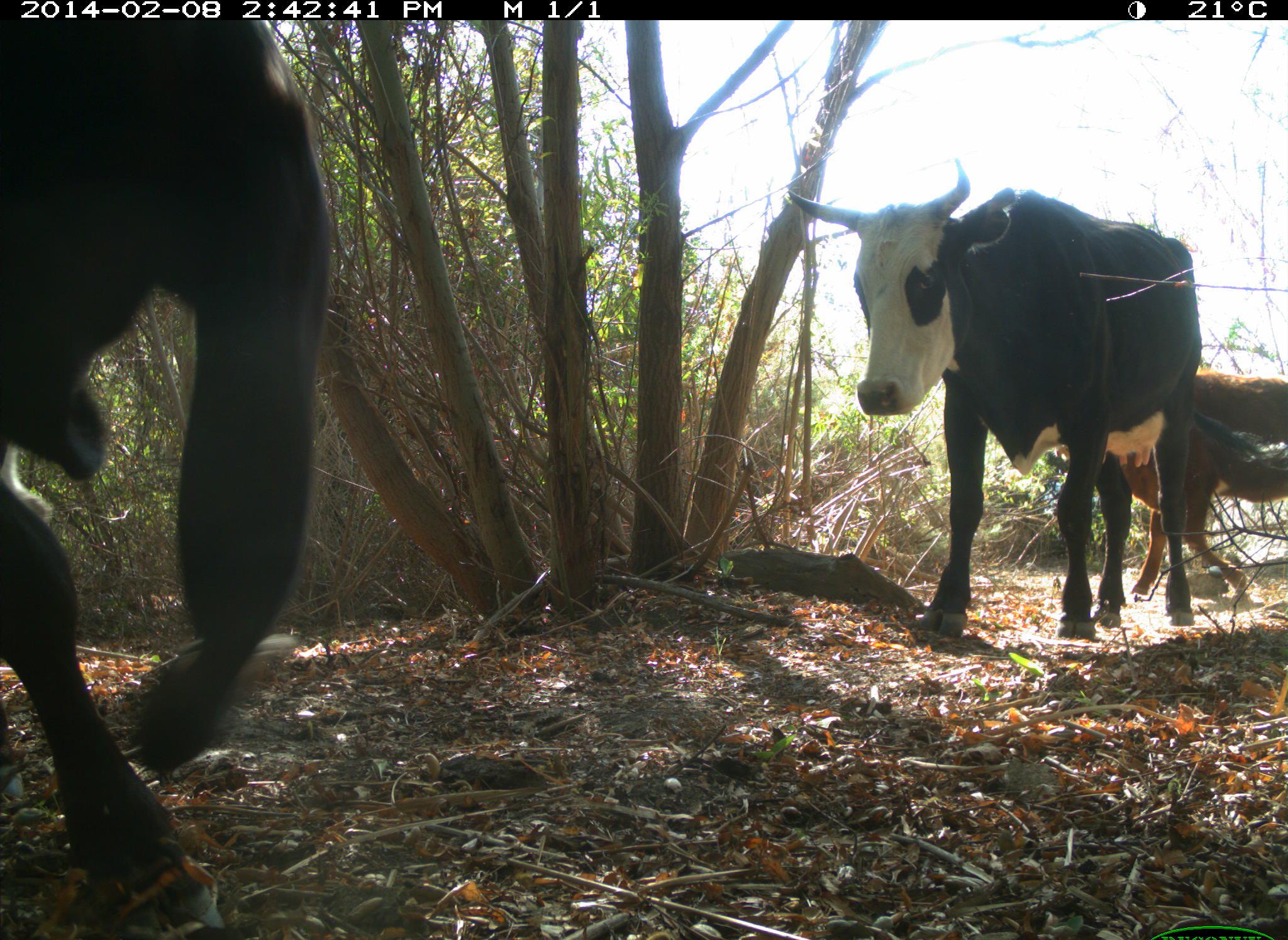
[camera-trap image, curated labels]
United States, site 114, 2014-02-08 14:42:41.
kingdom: Animalia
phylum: Chordata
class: Mammalia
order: Artiodactyla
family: Bovidae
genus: Bos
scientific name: Bos taurus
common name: cow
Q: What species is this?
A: Cow (Bos taurus).